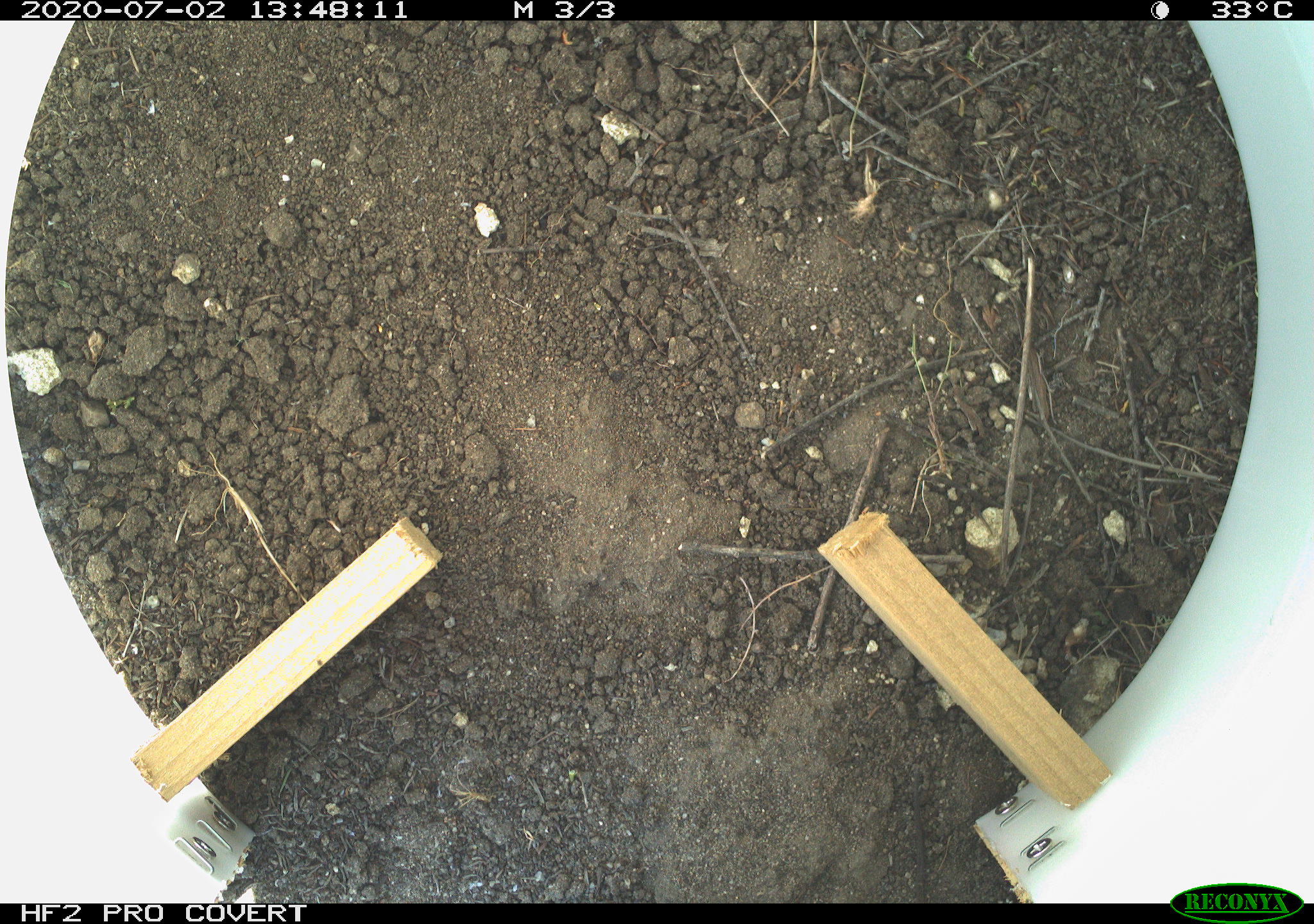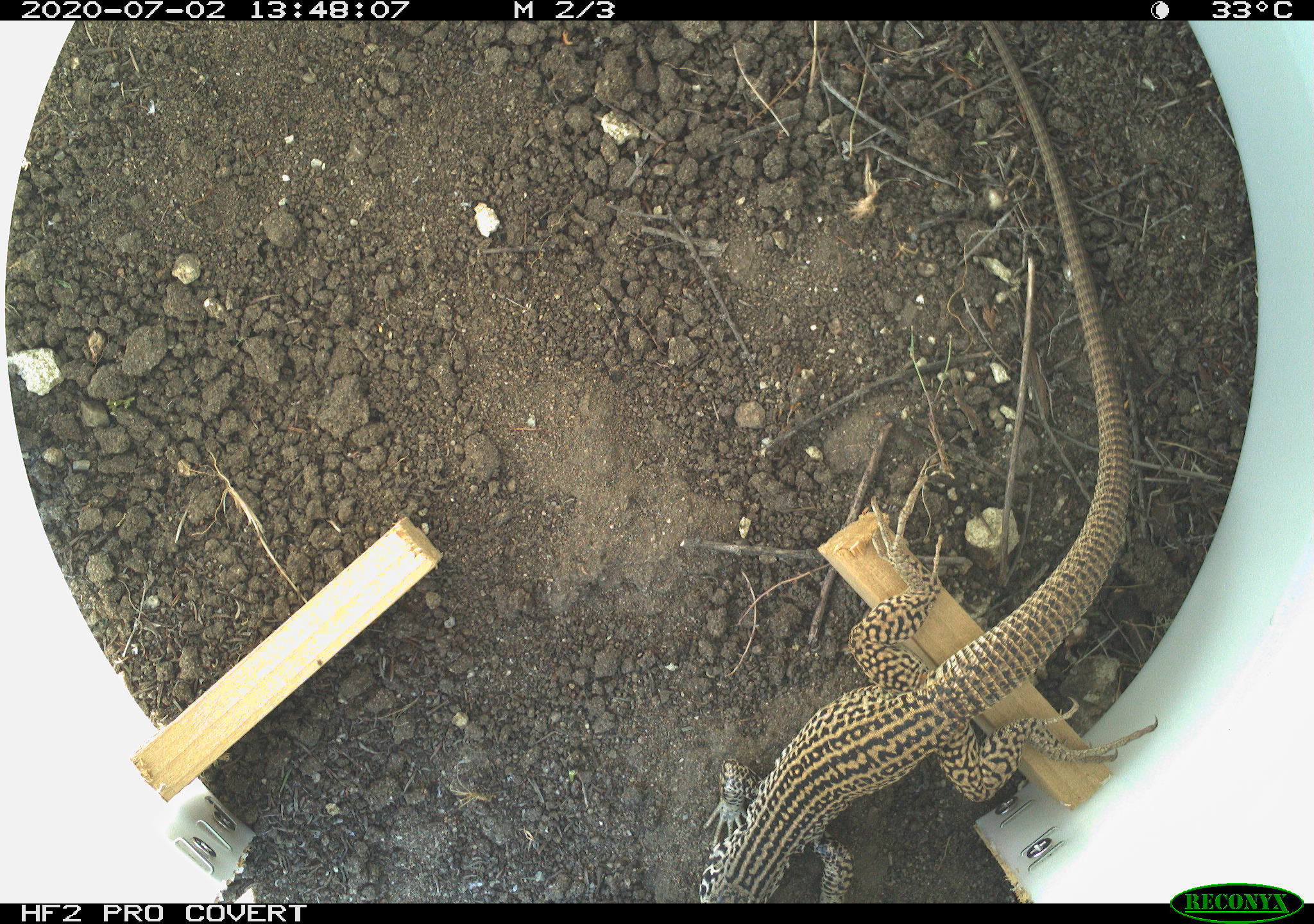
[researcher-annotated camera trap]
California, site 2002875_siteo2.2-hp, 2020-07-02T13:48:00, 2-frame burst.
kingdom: Animalia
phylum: Chordata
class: Reptilia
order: Squamata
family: Teiidae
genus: Aspidoscelis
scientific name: Aspidoscelis tigris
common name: western whiptail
Western whiptail (Aspidoscelis tigris).